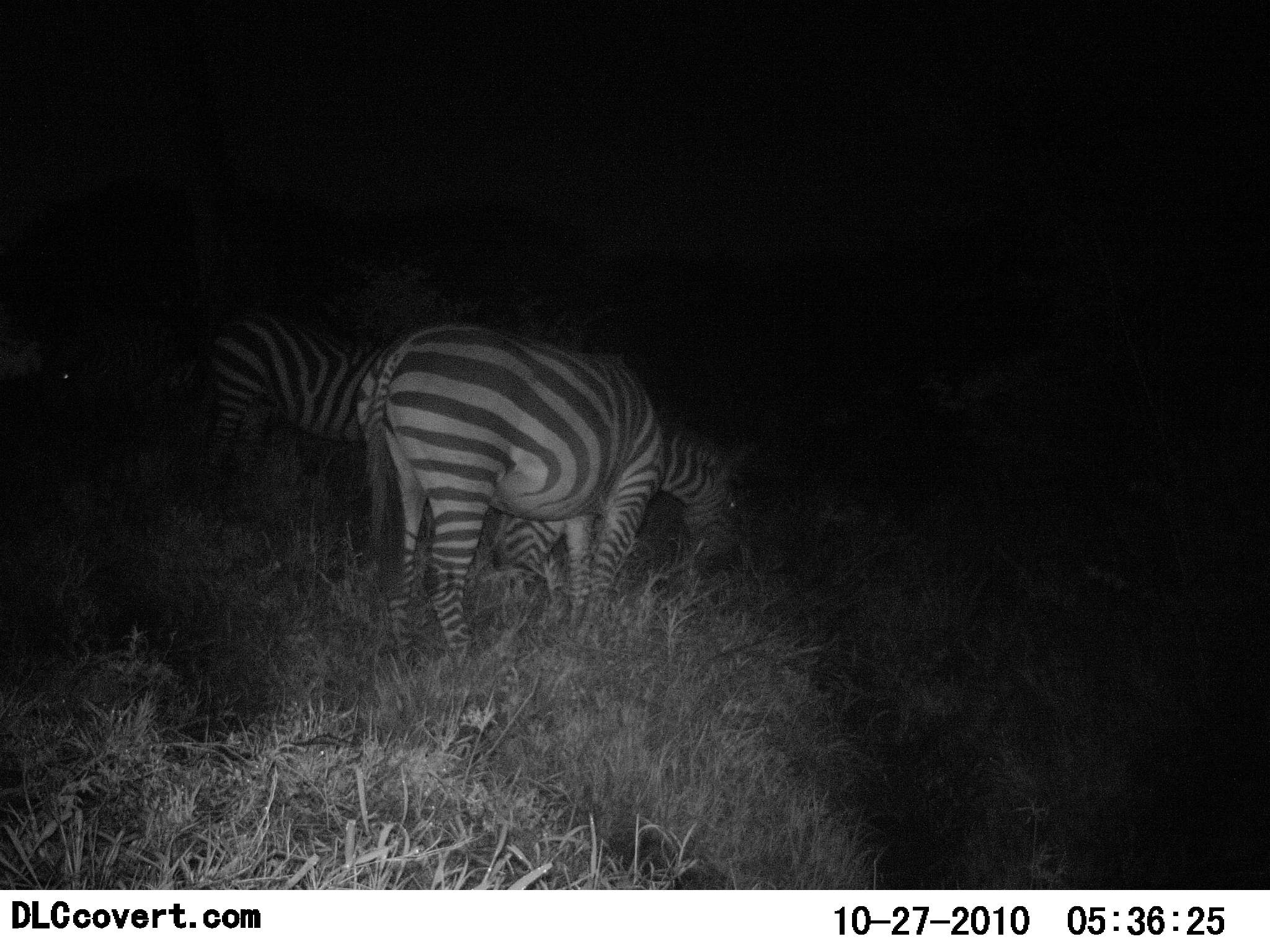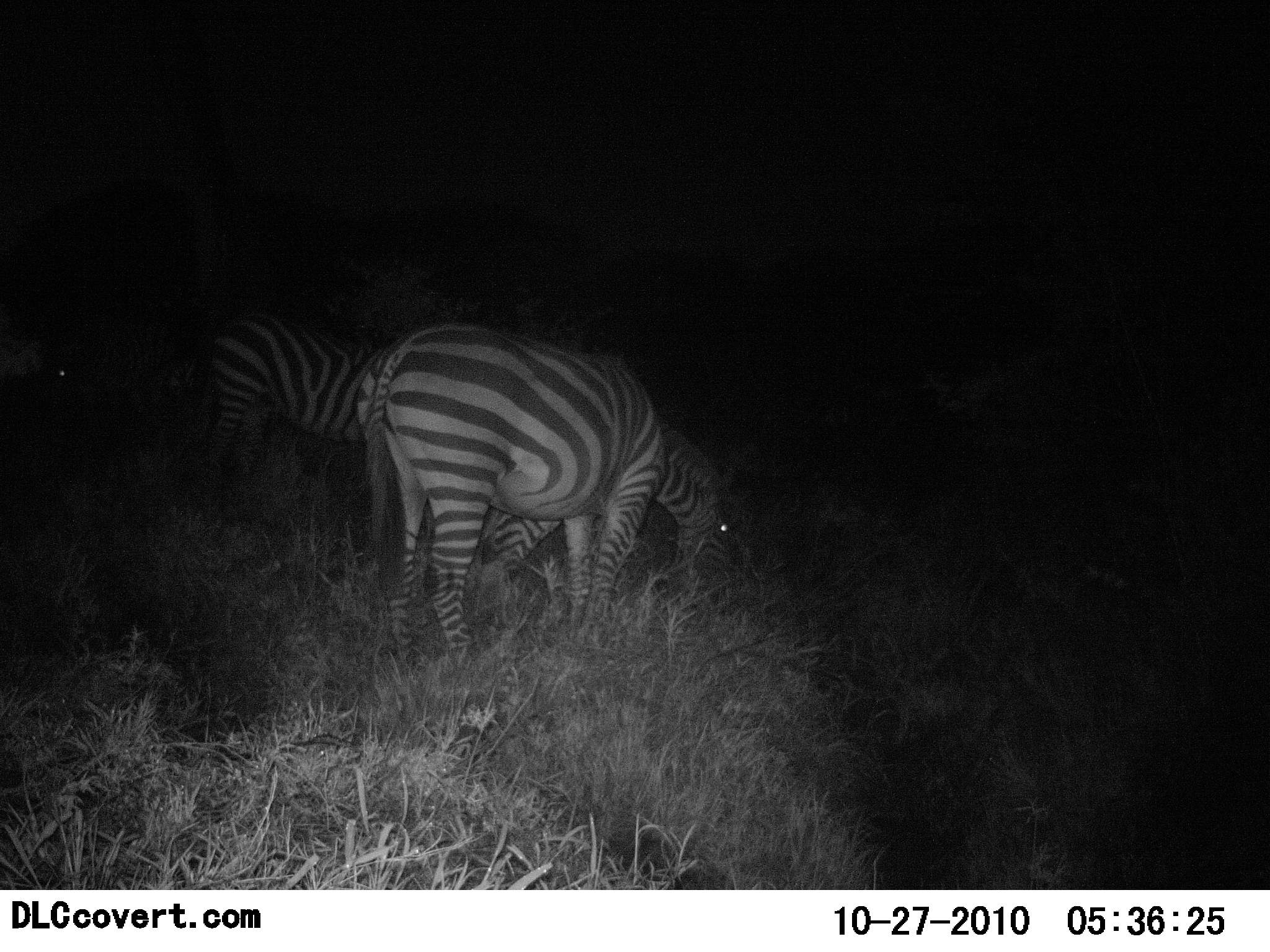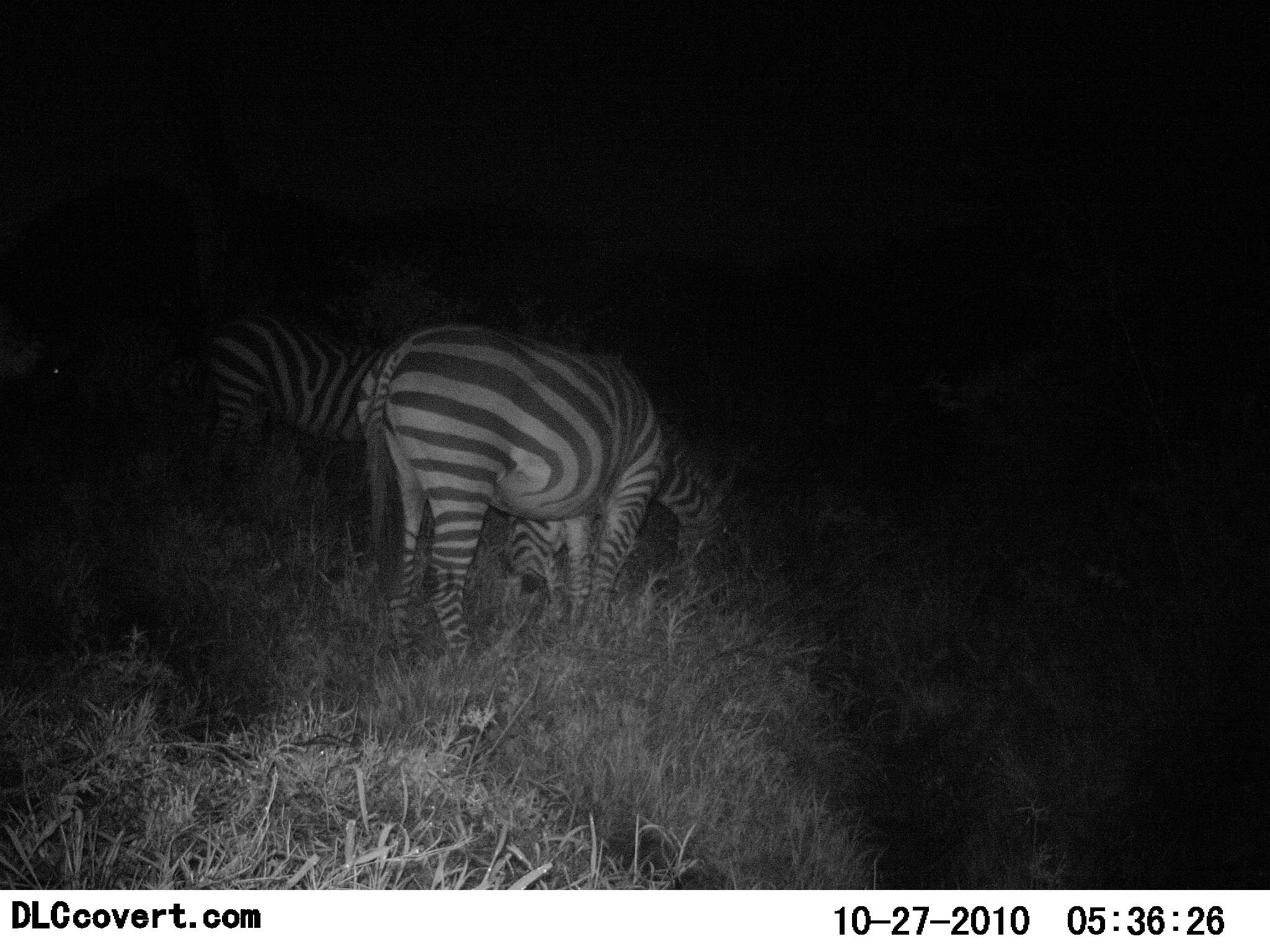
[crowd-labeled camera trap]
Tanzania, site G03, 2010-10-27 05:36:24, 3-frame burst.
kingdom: Animalia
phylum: Chordata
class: Mammalia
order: Perissodactyla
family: Equidae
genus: Equus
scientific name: Equus quagga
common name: plains zebra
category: zebra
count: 3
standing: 33%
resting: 0%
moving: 0%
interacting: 0%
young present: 8%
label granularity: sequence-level